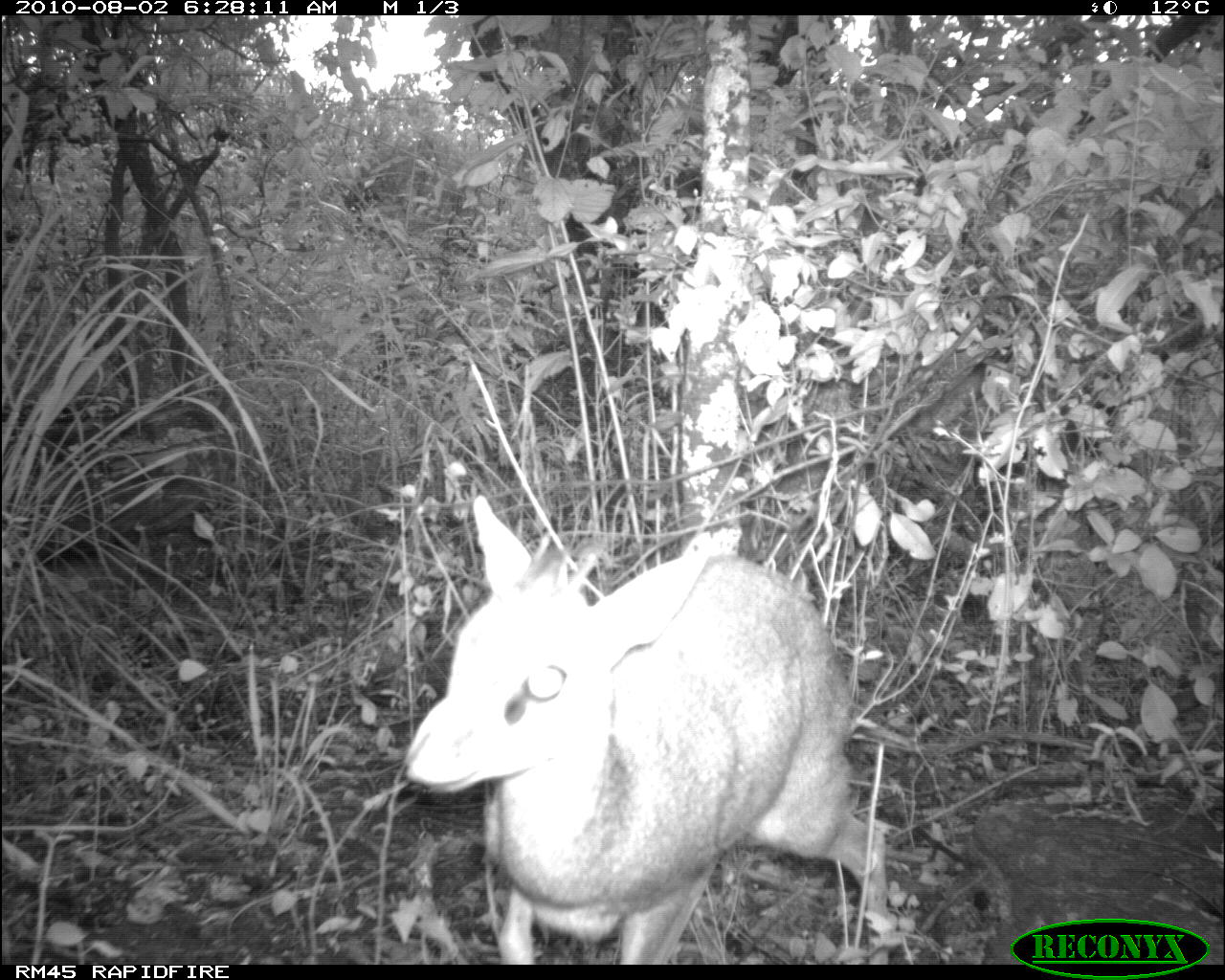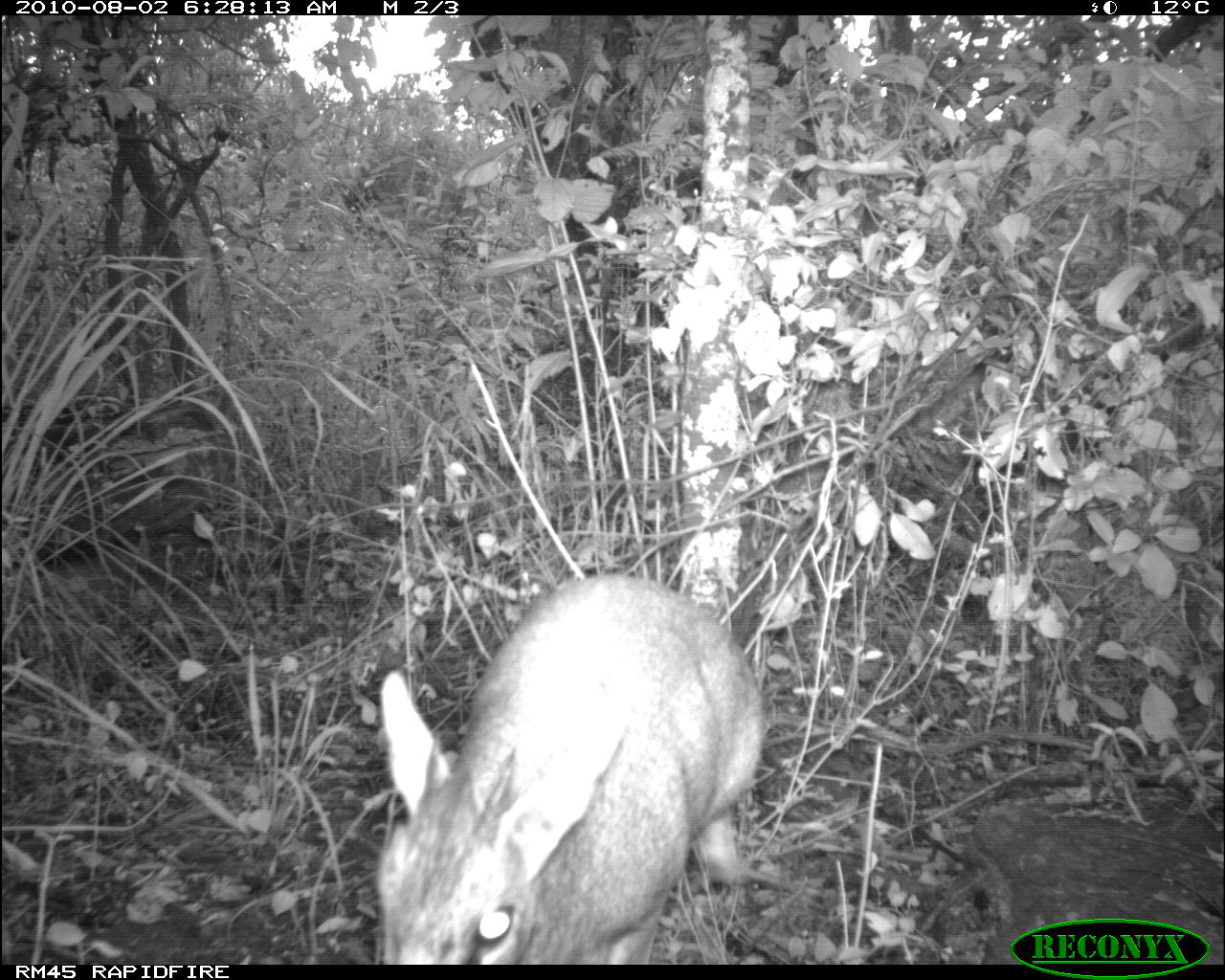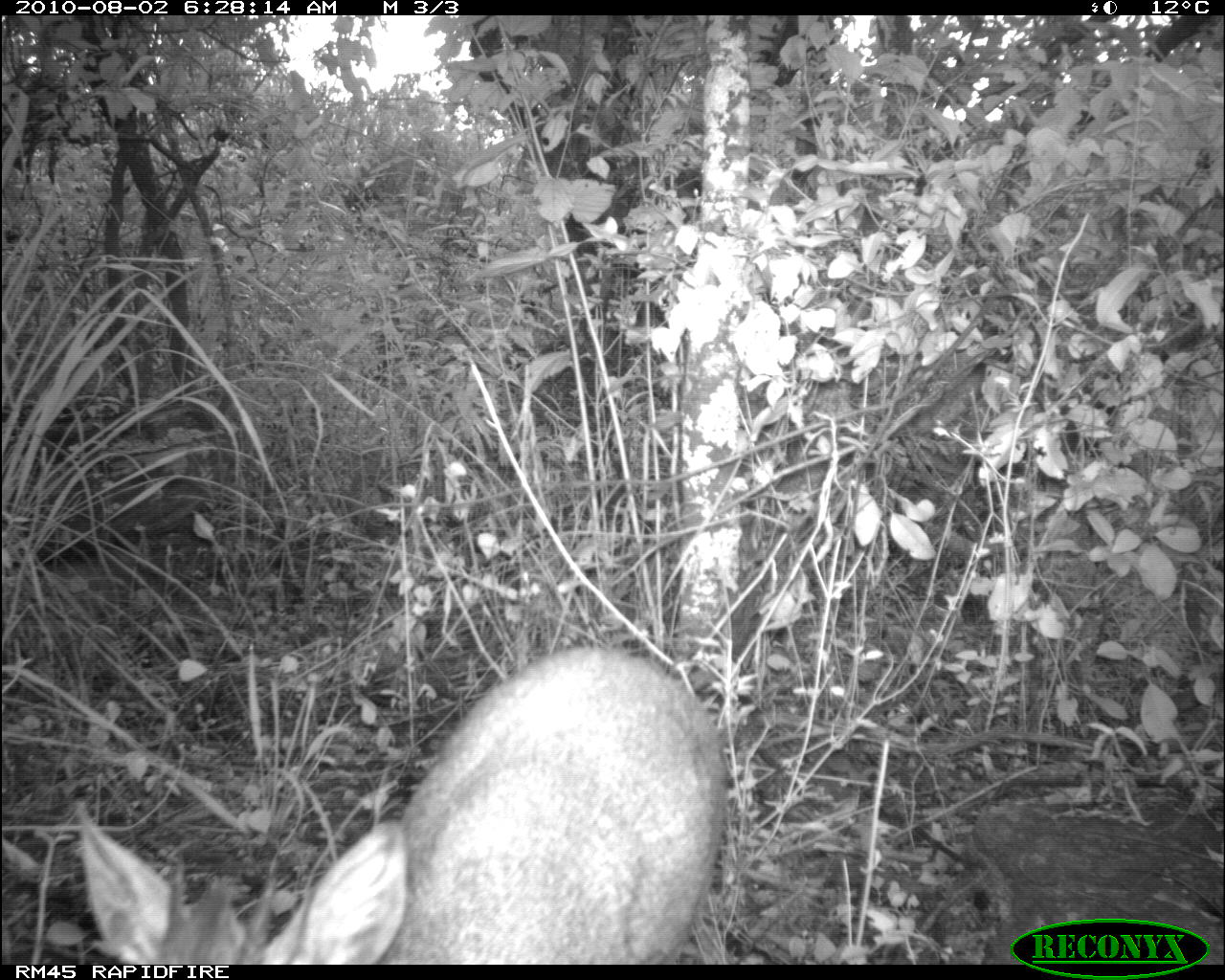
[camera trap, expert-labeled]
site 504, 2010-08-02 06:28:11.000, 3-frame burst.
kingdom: Animalia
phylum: Chordata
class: Mammalia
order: Artiodactyla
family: Bovidae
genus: Madoqua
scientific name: Madoqua guentheri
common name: günther's dik-dik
Madoqua guentheri (günther's dik-dik), count 1.